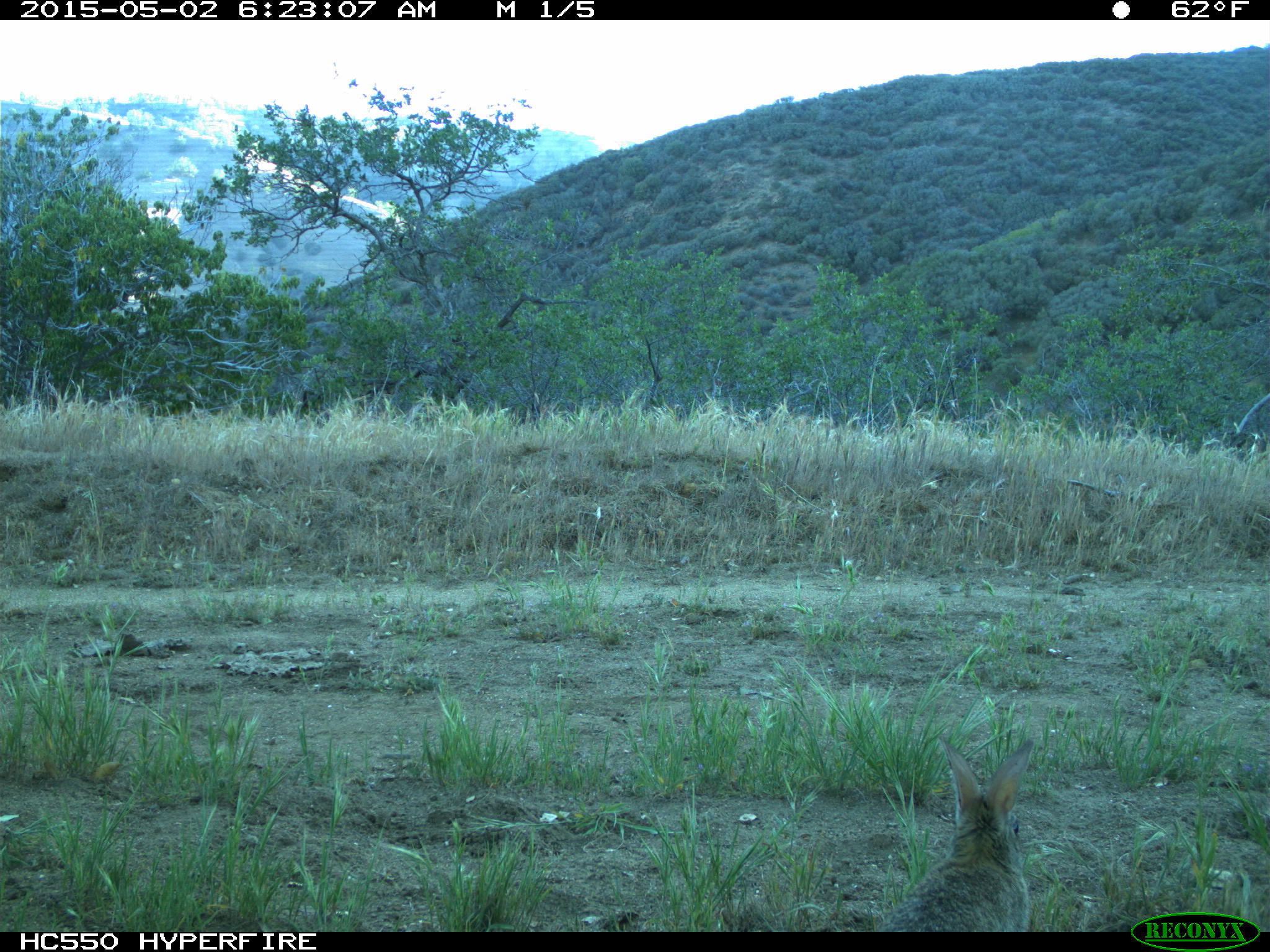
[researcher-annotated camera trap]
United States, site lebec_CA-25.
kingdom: Animalia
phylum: Chordata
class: Mammalia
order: Lagomorpha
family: Leporidae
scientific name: Leporidae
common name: rabbits and hares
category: unidentified rabbit